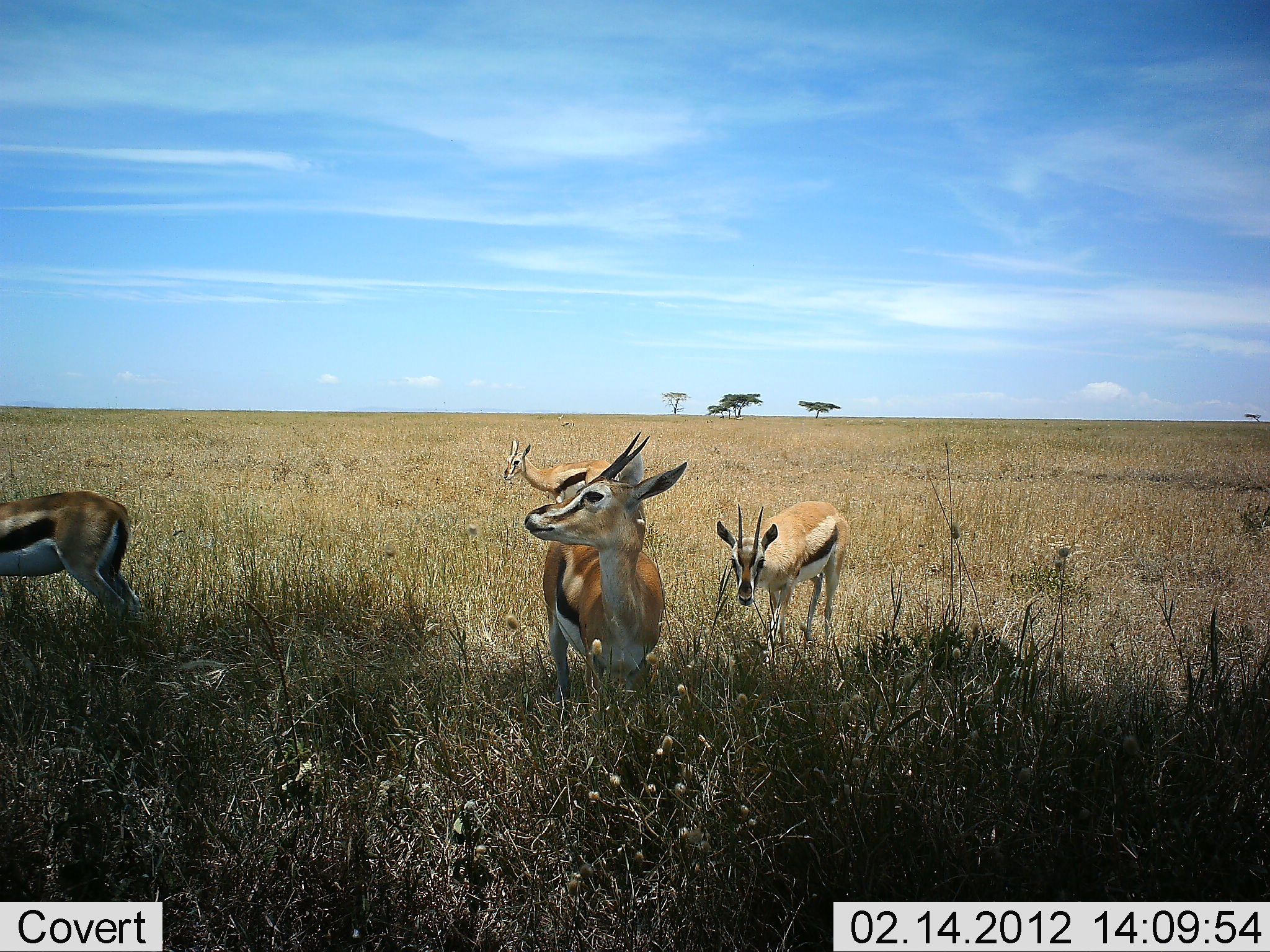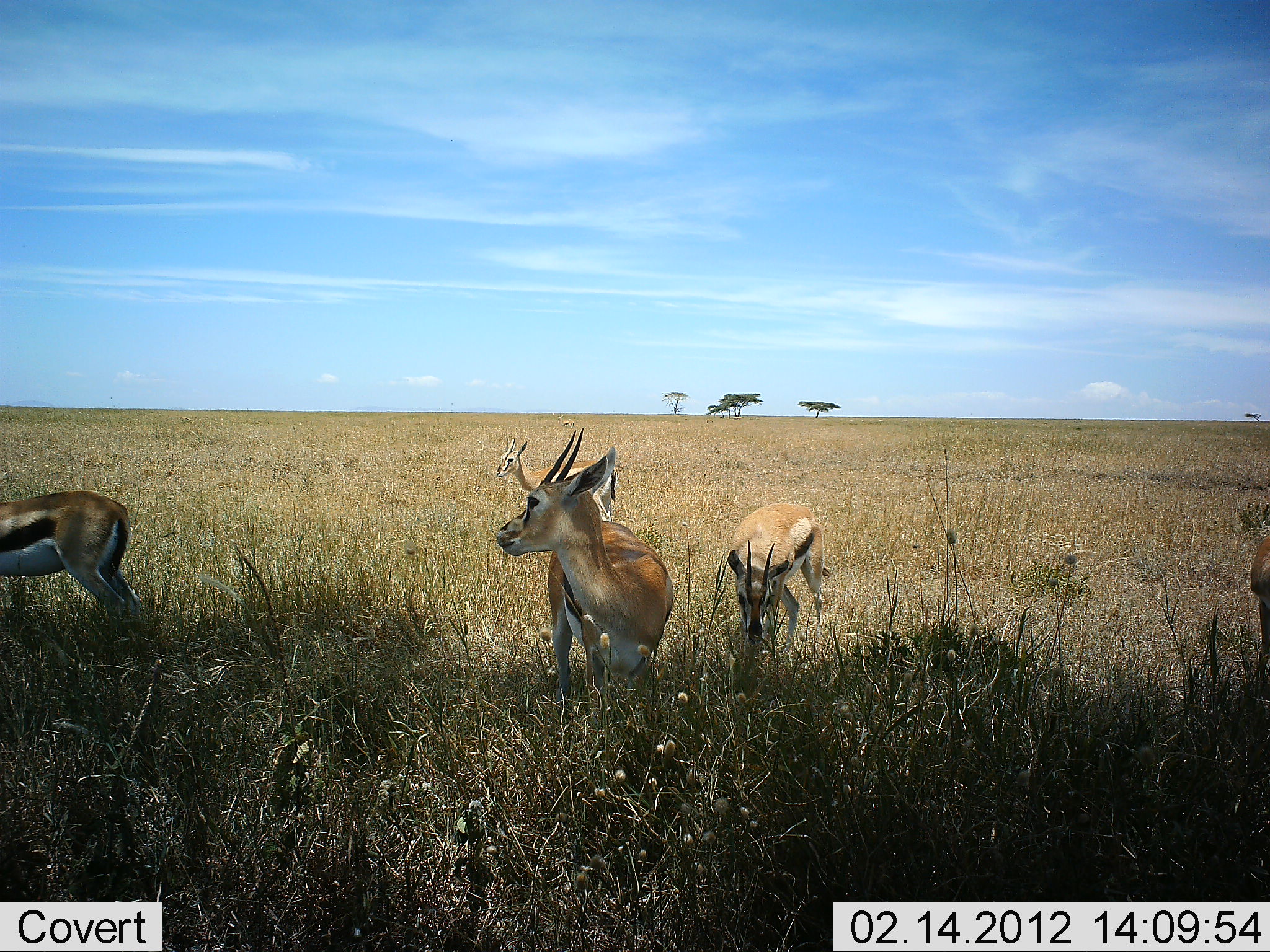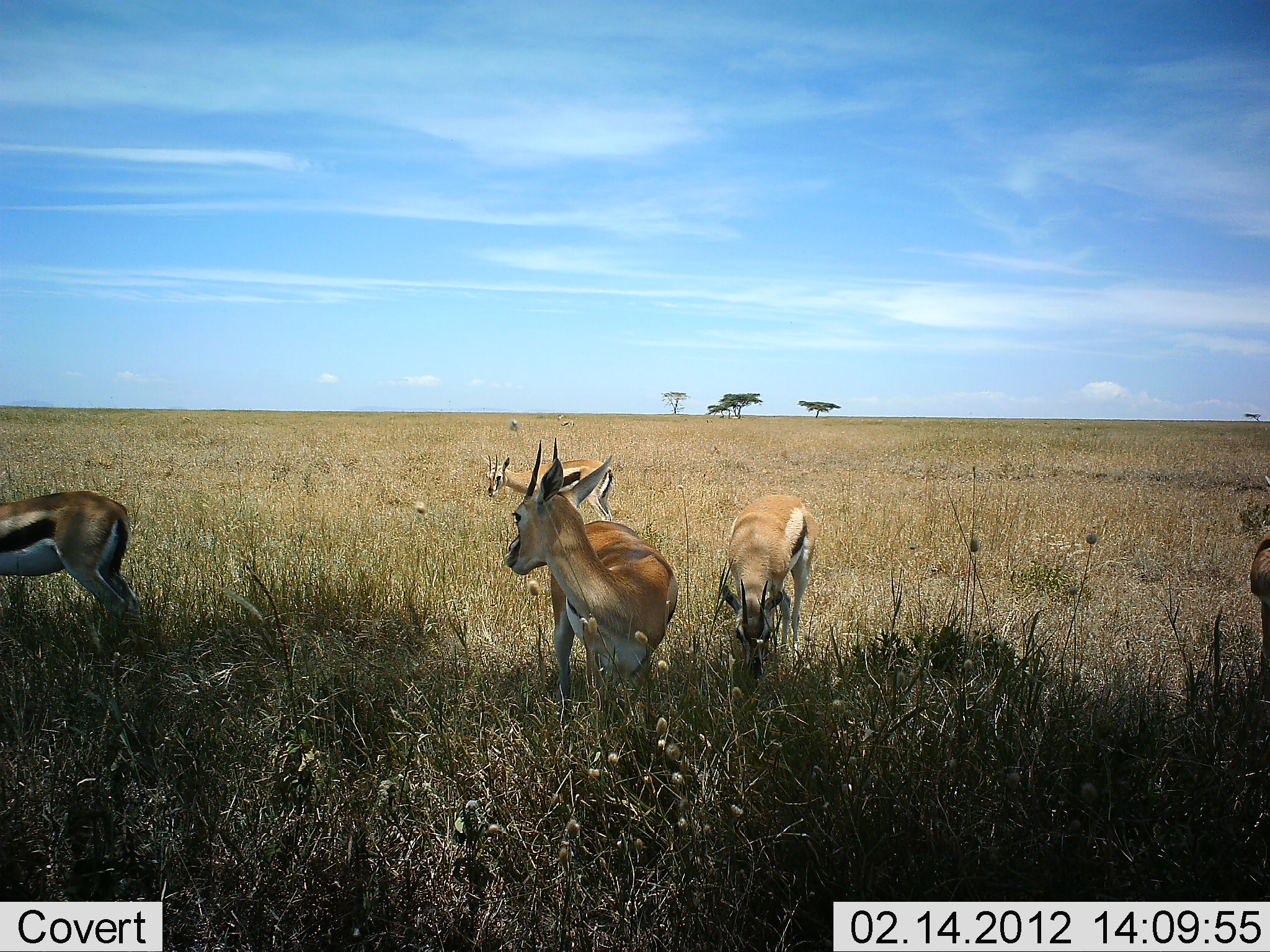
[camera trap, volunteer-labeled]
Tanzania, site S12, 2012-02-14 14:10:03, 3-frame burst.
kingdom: Animalia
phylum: Chordata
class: Mammalia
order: Artiodactyla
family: Bovidae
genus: Eudorcas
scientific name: Eudorcas thomsonii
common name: thomson's gazelle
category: gazellethomsons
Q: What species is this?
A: Gazellethomsons (thomson's gazelle) (Eudorcas thomsonii).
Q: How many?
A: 5.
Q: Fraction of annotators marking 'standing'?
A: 93%.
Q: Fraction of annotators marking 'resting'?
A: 4%.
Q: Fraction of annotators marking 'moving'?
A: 4%.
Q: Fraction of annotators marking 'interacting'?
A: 0%.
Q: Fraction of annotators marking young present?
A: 4%.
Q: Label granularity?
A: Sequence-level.